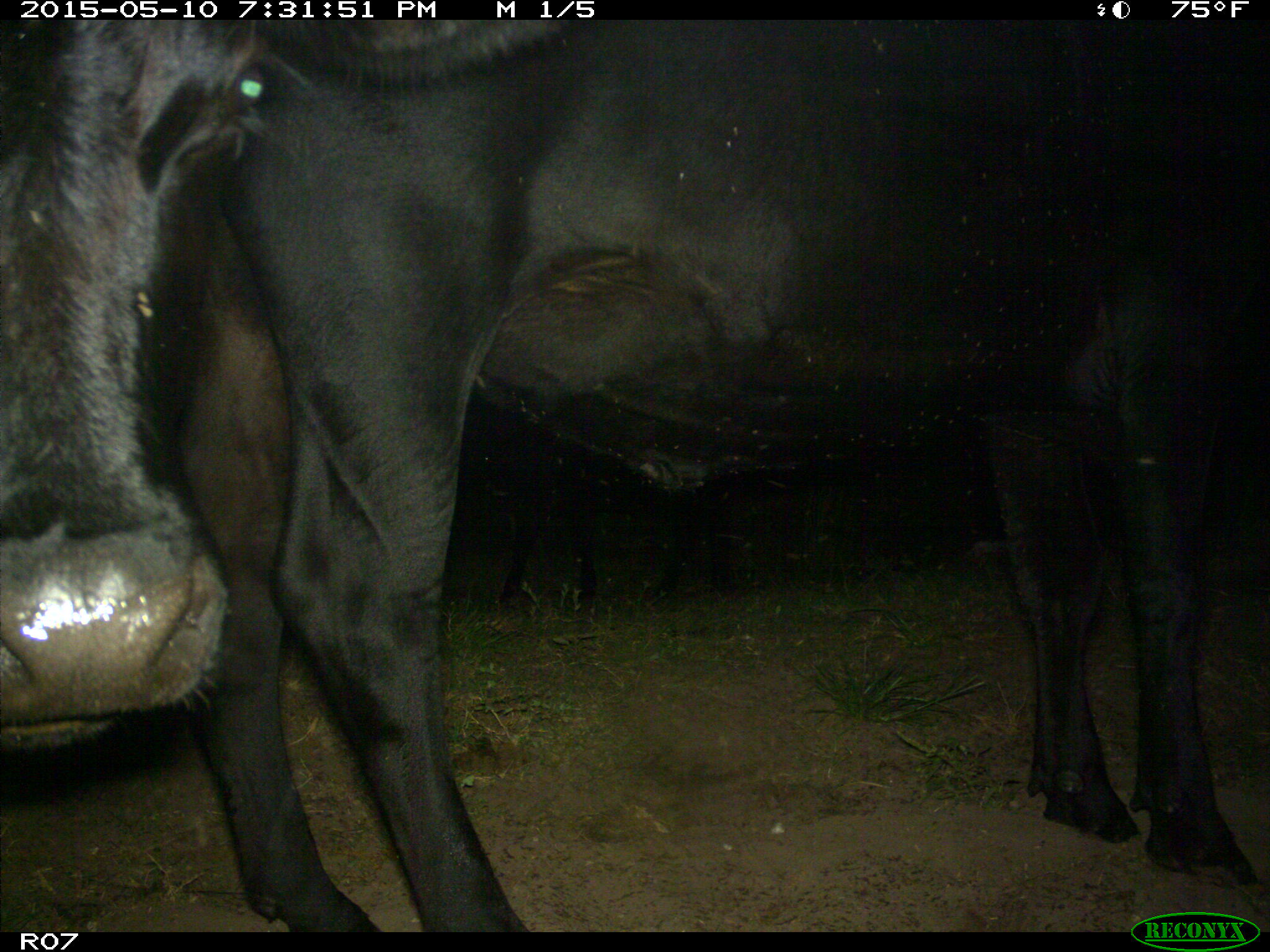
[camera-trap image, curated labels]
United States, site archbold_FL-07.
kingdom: Animalia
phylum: Chordata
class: Mammalia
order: Artiodactyla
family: Bovidae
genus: Bos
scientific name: Bos taurus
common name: domestic cow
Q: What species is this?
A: Bos taurus (domestic cow).